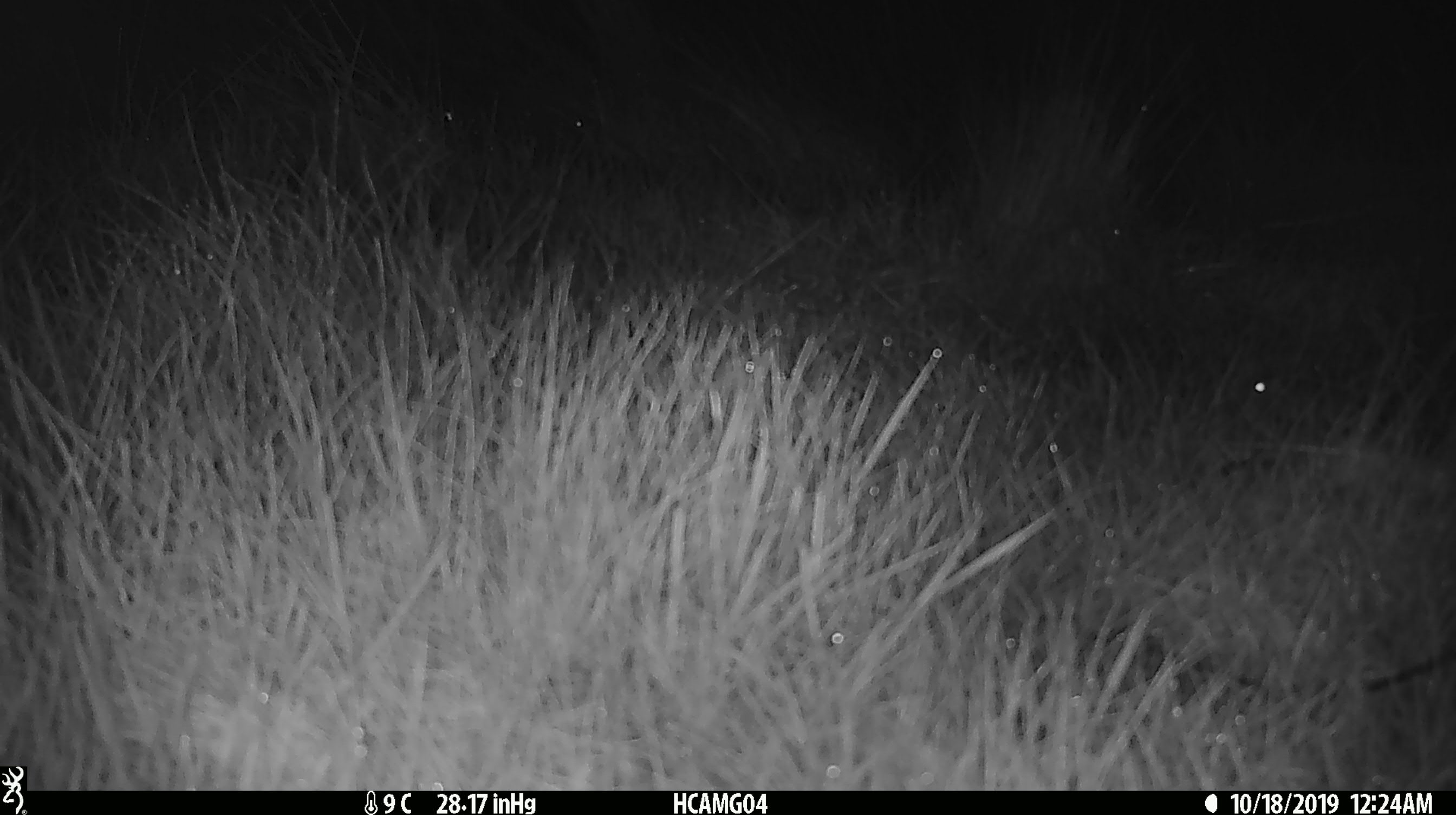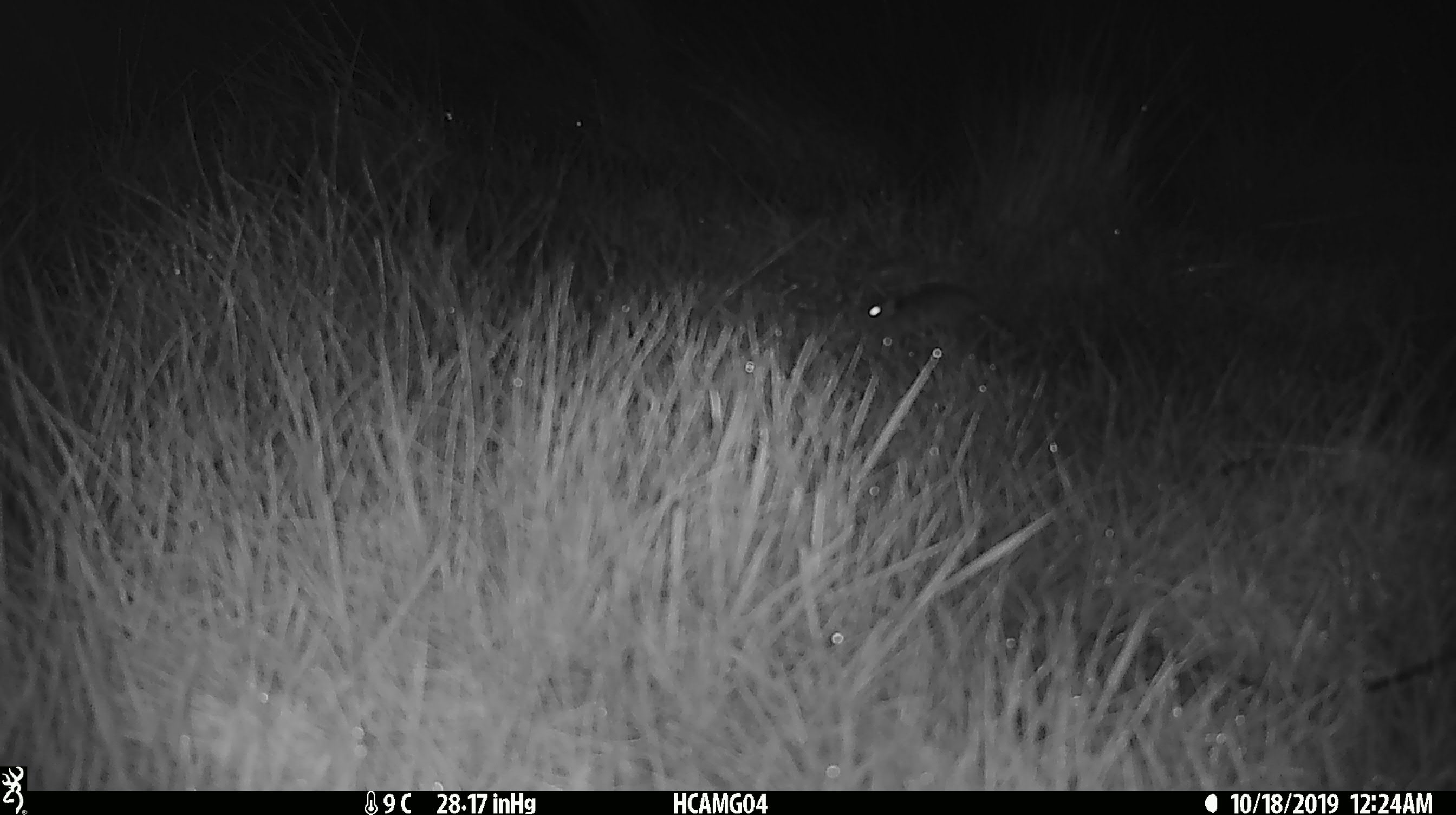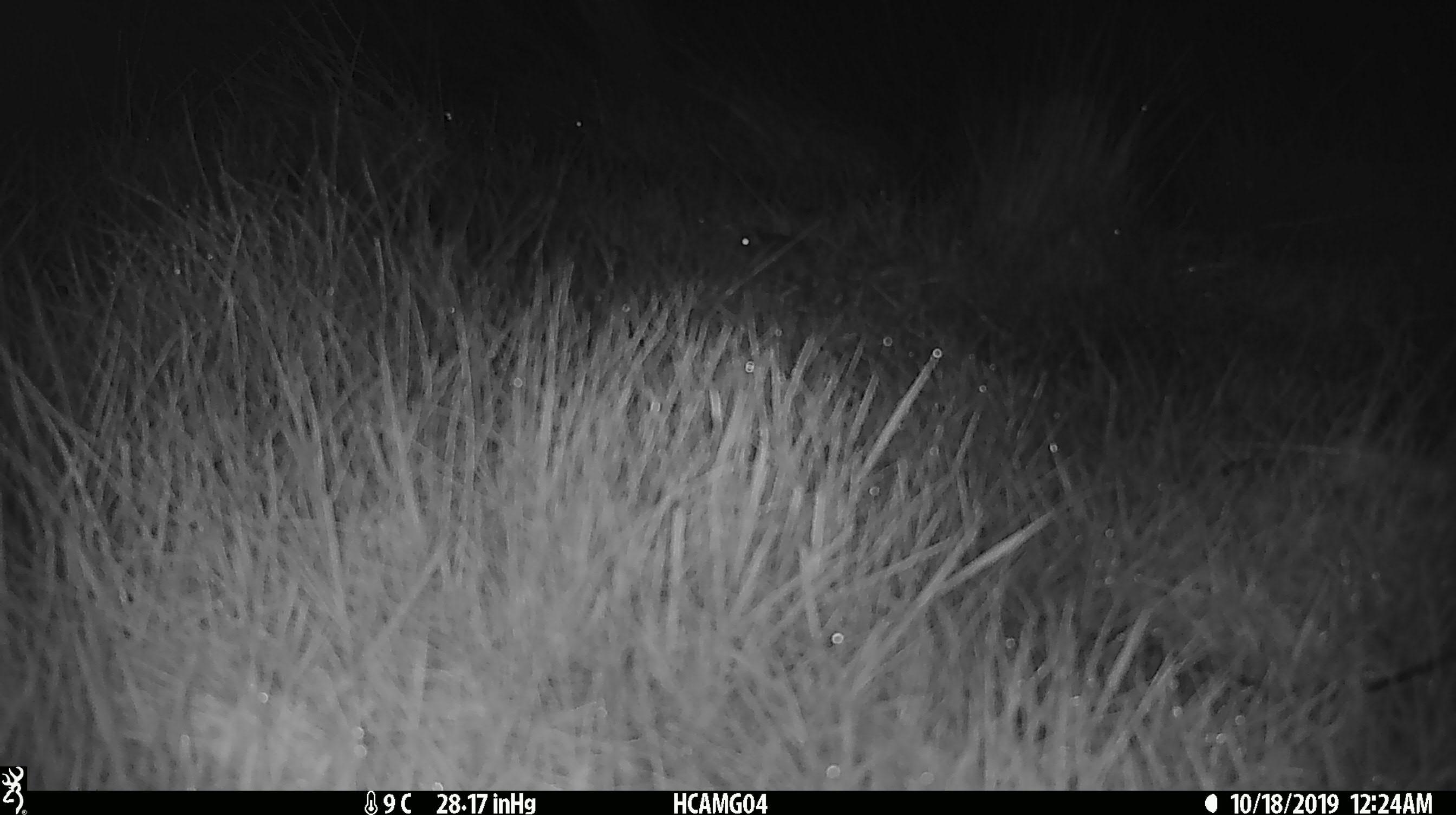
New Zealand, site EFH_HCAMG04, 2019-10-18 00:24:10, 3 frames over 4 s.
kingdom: Animalia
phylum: Chordata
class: Mammalia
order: Rodentia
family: Muridae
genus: Mus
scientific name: Mus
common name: mouse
Mouse (Mus).